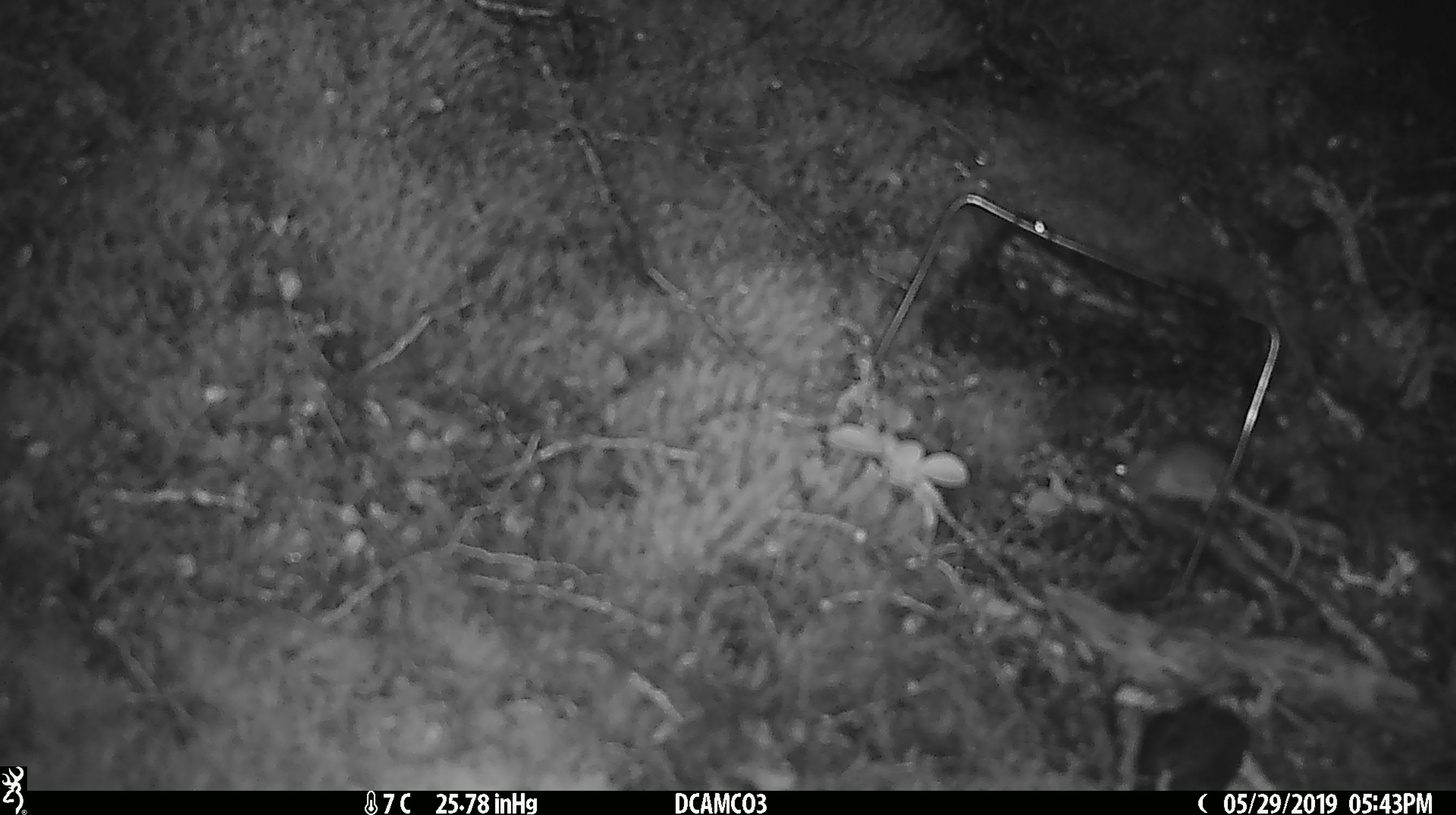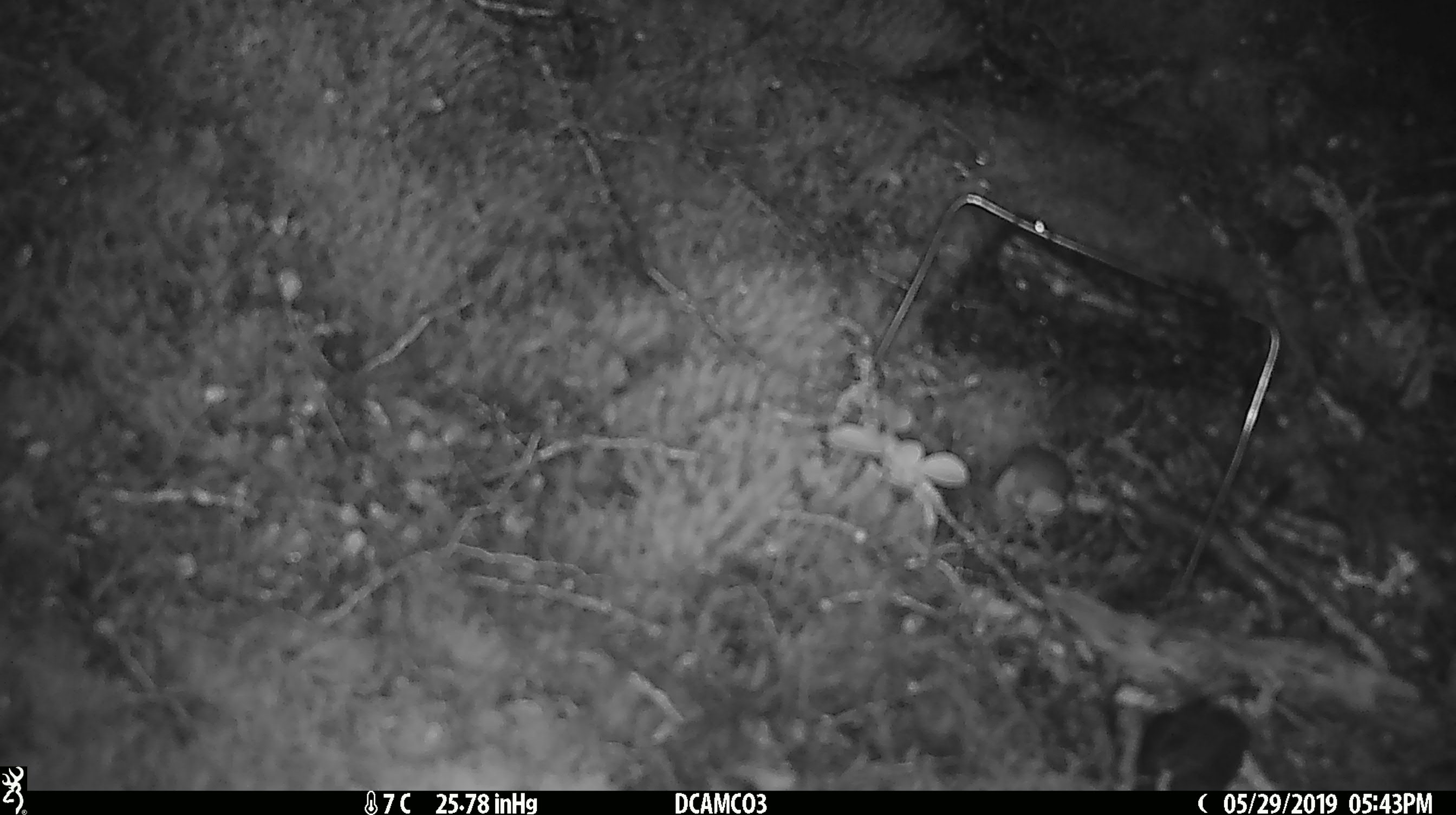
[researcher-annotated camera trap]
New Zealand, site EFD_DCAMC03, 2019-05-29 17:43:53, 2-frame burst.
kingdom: Animalia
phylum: Chordata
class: Mammalia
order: Rodentia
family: Muridae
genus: Mus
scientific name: Mus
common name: mouse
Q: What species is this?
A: Mouse (Mus).